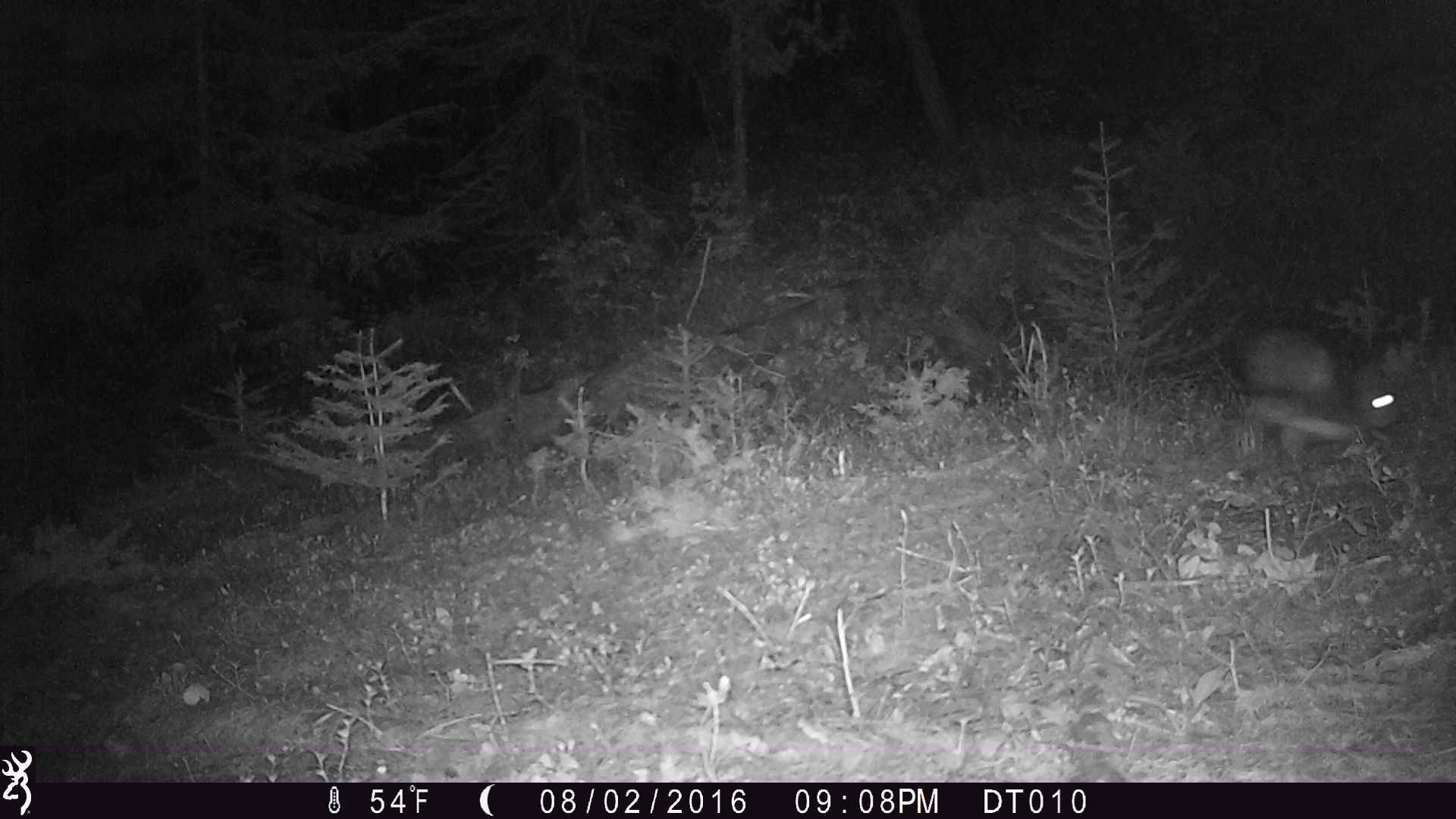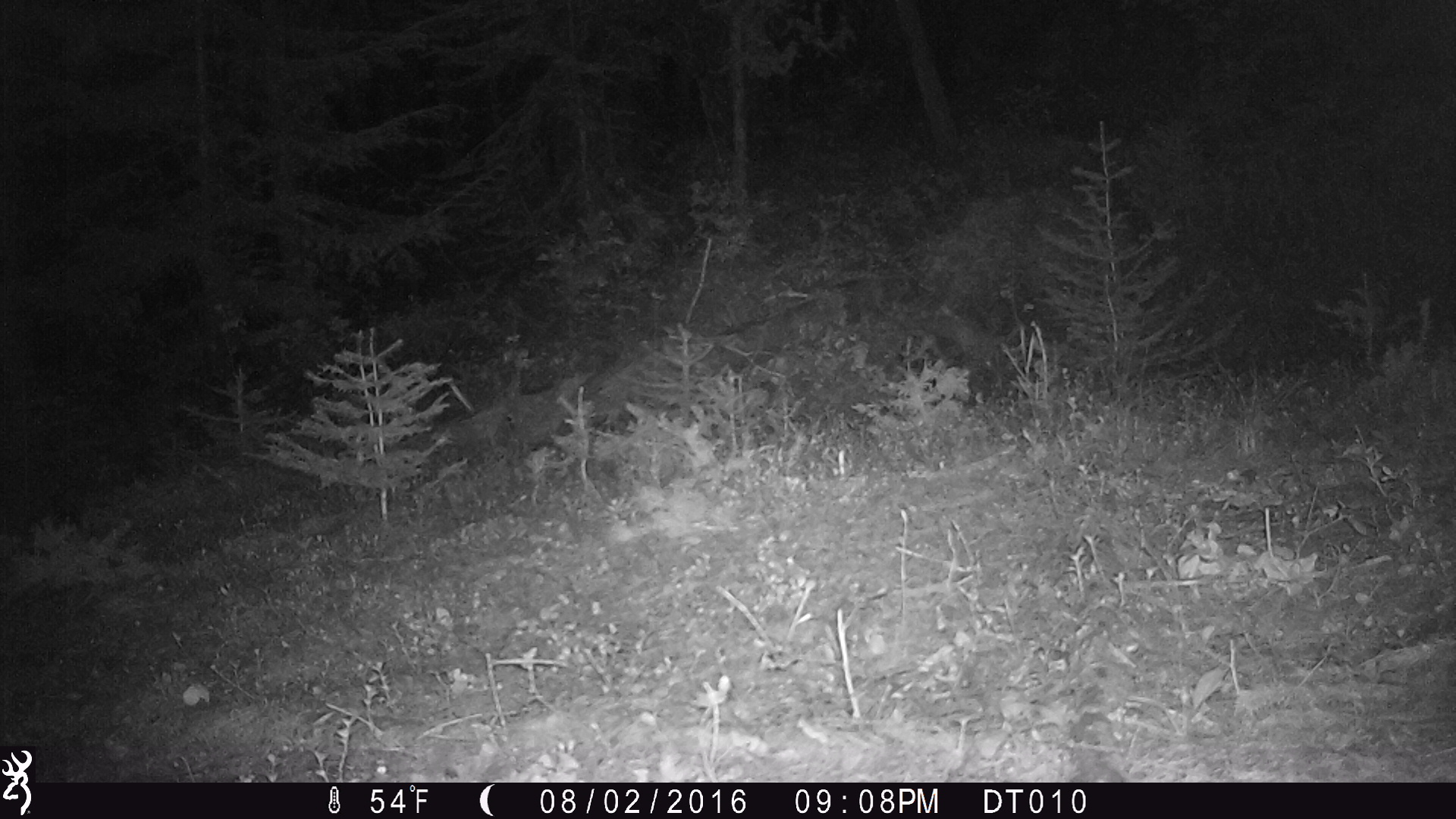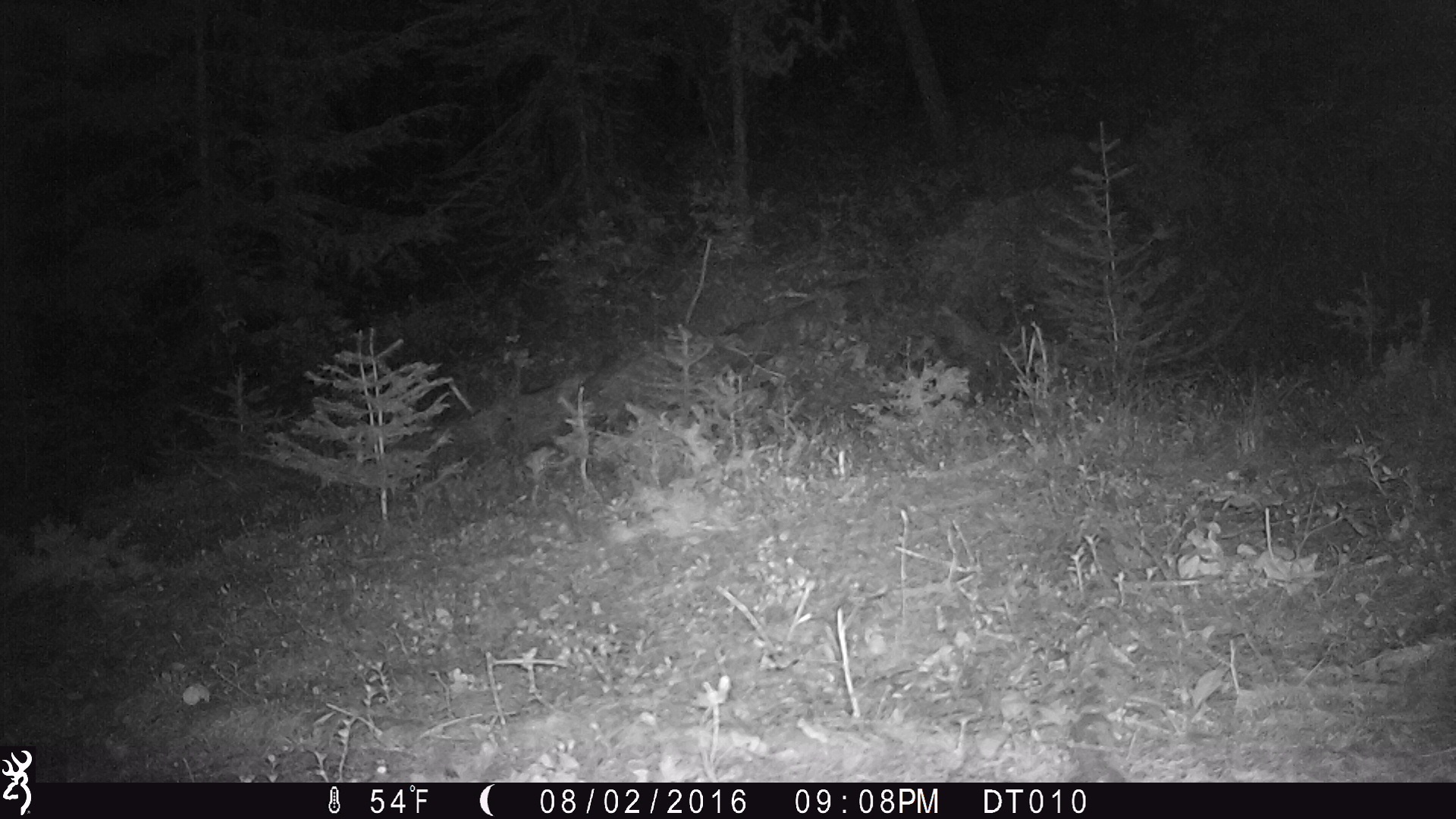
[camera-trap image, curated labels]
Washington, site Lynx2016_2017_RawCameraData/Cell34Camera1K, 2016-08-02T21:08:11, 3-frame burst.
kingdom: Animalia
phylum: Chordata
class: Mammalia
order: Lagomorpha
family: Leporidae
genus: Lepus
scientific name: Lepus americanus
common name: snowshoe hare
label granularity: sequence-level